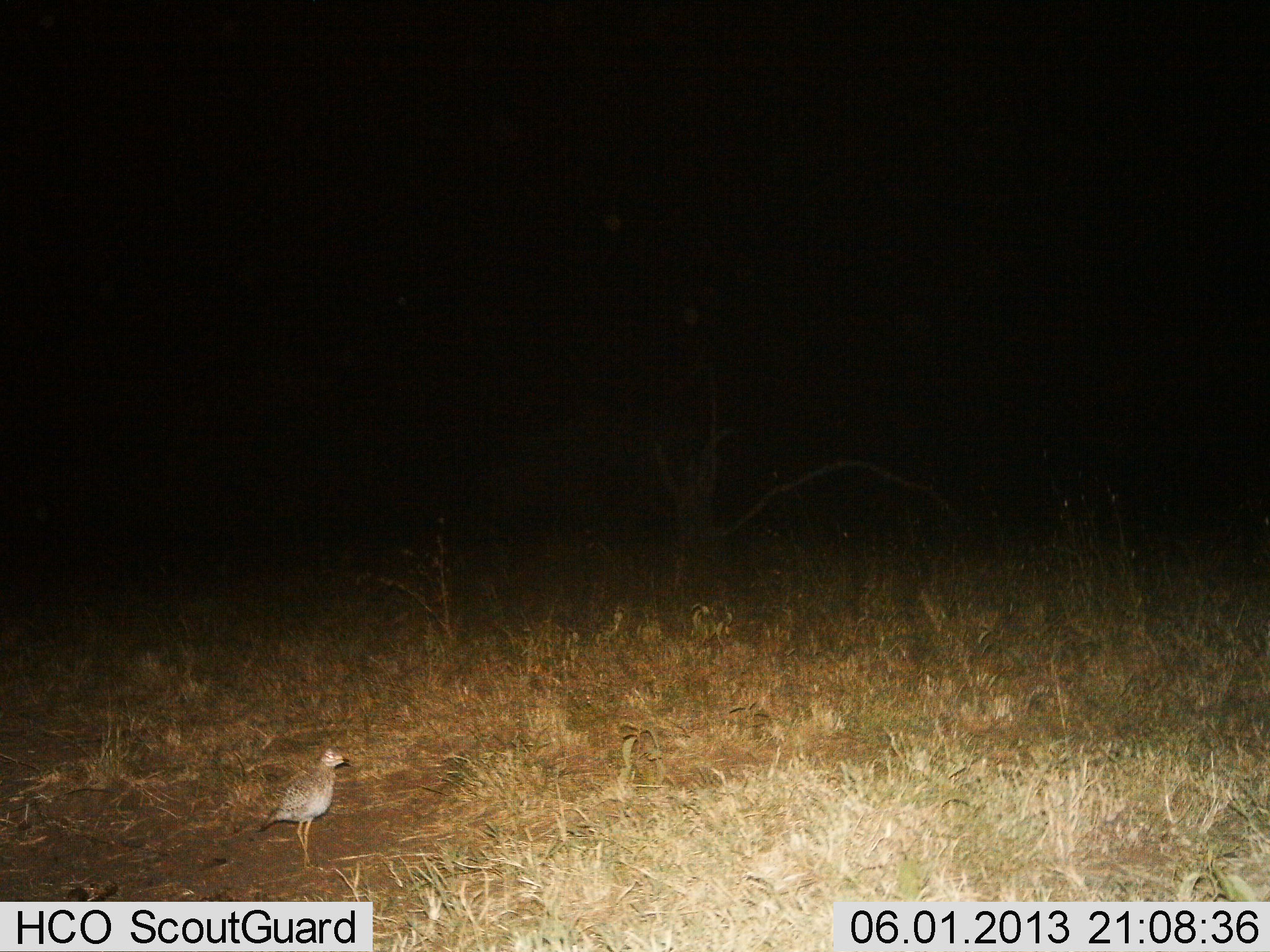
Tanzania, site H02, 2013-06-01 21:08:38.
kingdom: Animalia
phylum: Chordata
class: Aves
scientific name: Aves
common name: bird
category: otherbird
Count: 1.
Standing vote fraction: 89%.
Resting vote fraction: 0%.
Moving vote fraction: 11%.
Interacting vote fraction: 0%.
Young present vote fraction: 0%.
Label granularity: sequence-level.